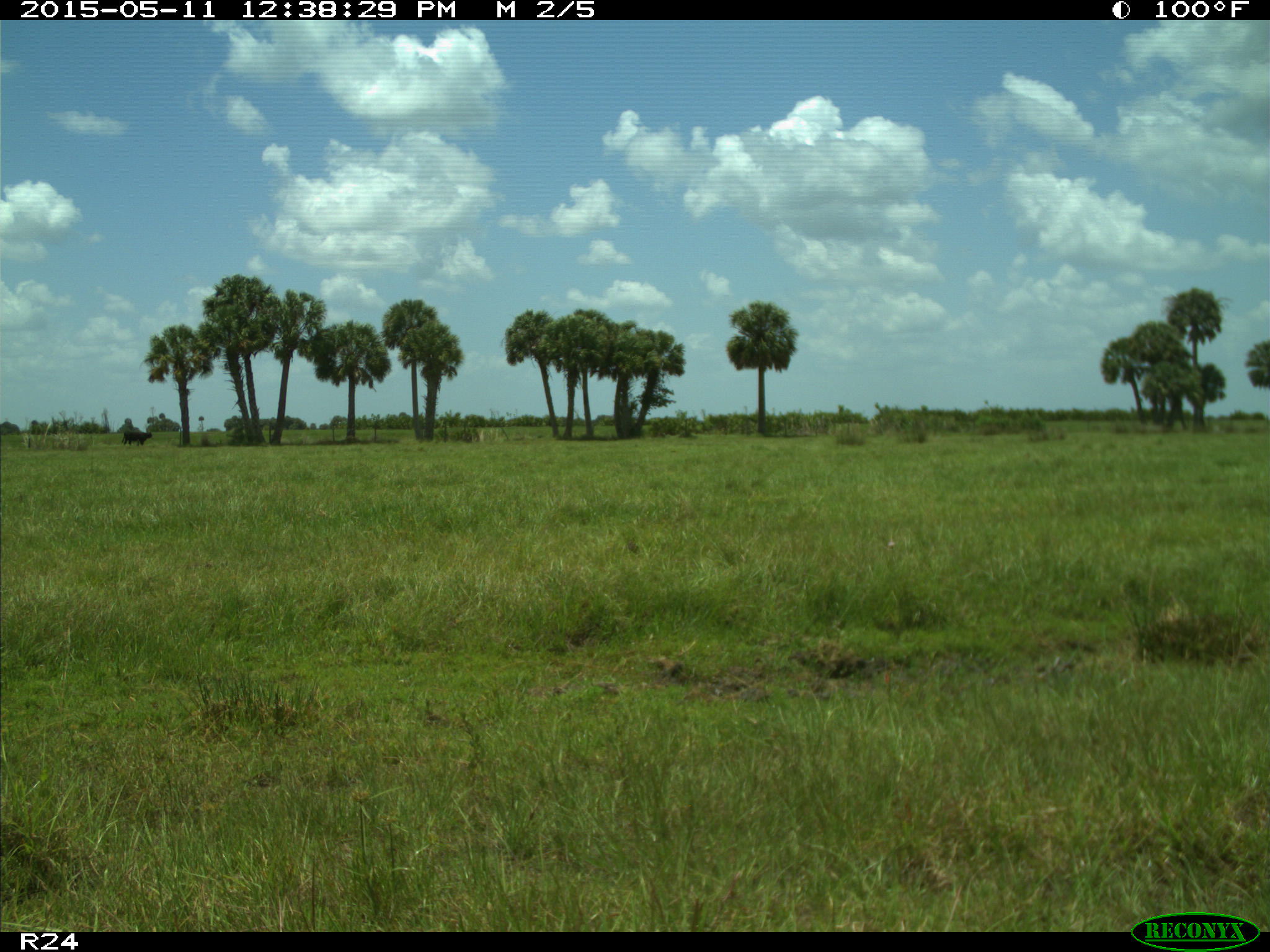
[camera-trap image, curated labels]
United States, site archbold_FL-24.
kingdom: Animalia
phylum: Chordata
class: Mammalia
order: Artiodactyla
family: Bovidae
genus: Bos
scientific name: Bos taurus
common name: domestic cow